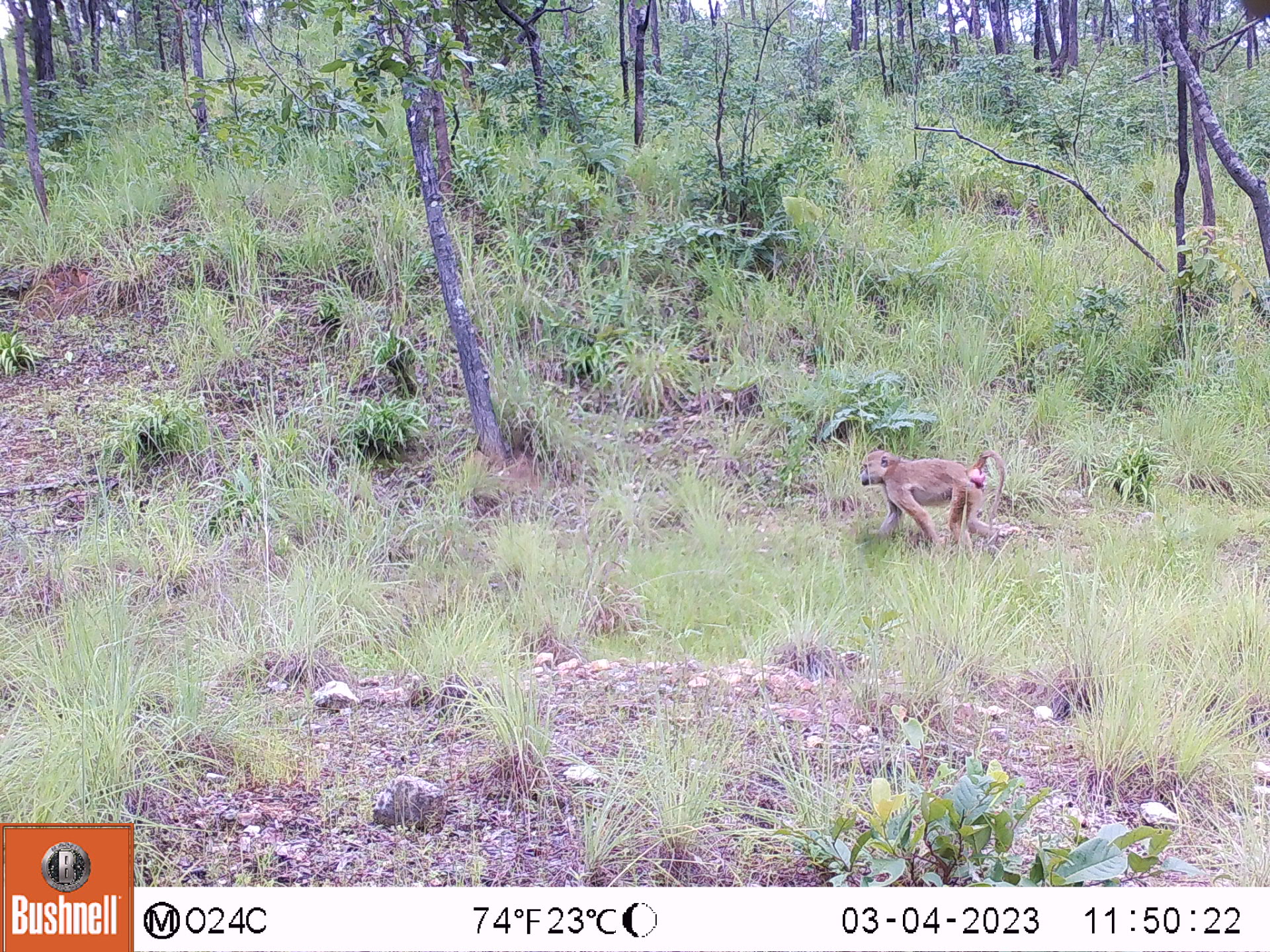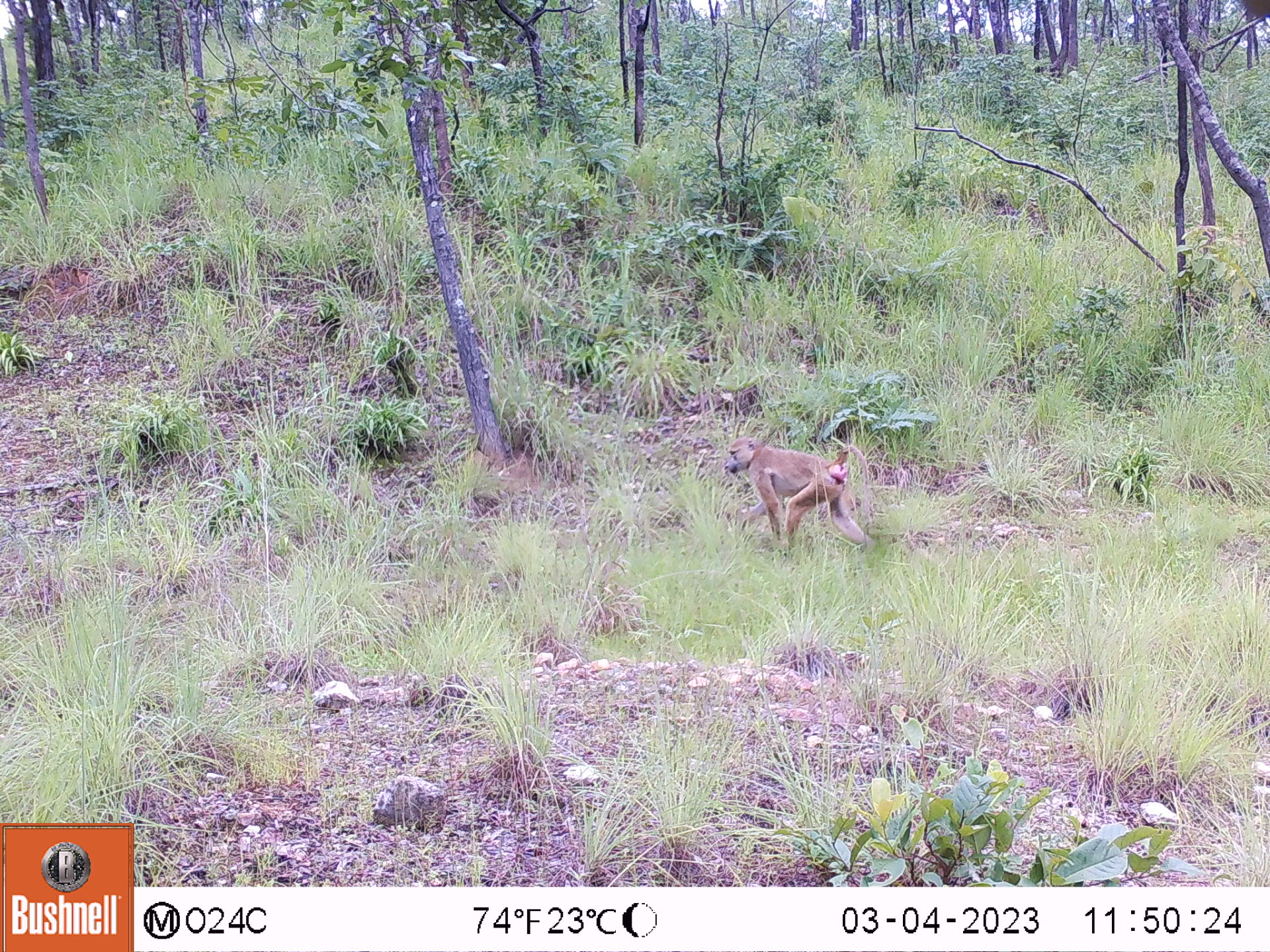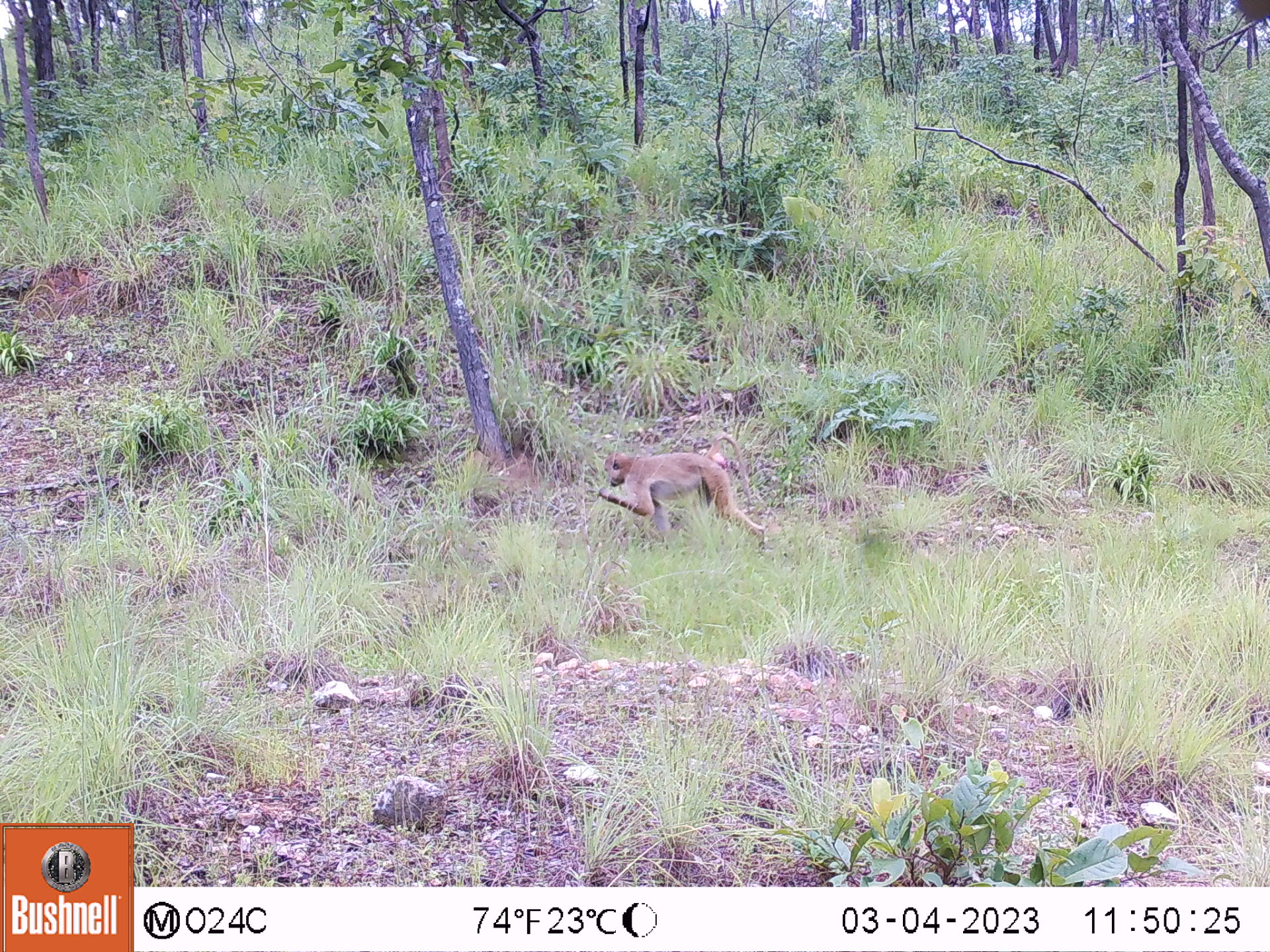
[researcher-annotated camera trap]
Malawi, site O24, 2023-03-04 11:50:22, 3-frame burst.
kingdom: Animalia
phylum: Chordata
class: Mammalia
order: Primates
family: Cercopithecidae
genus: Papio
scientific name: Papio cynocephalus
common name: yellow baboon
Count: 1.